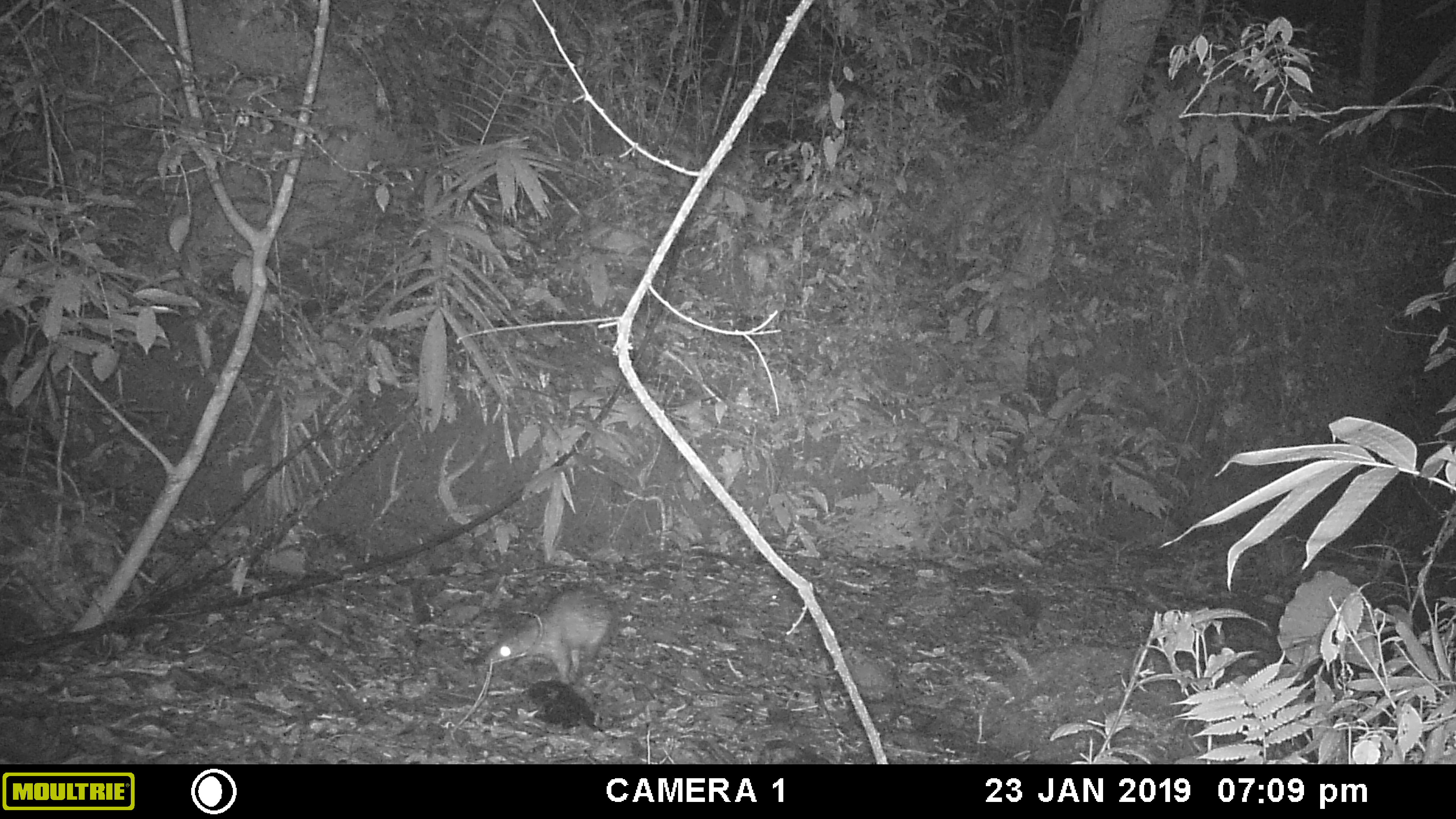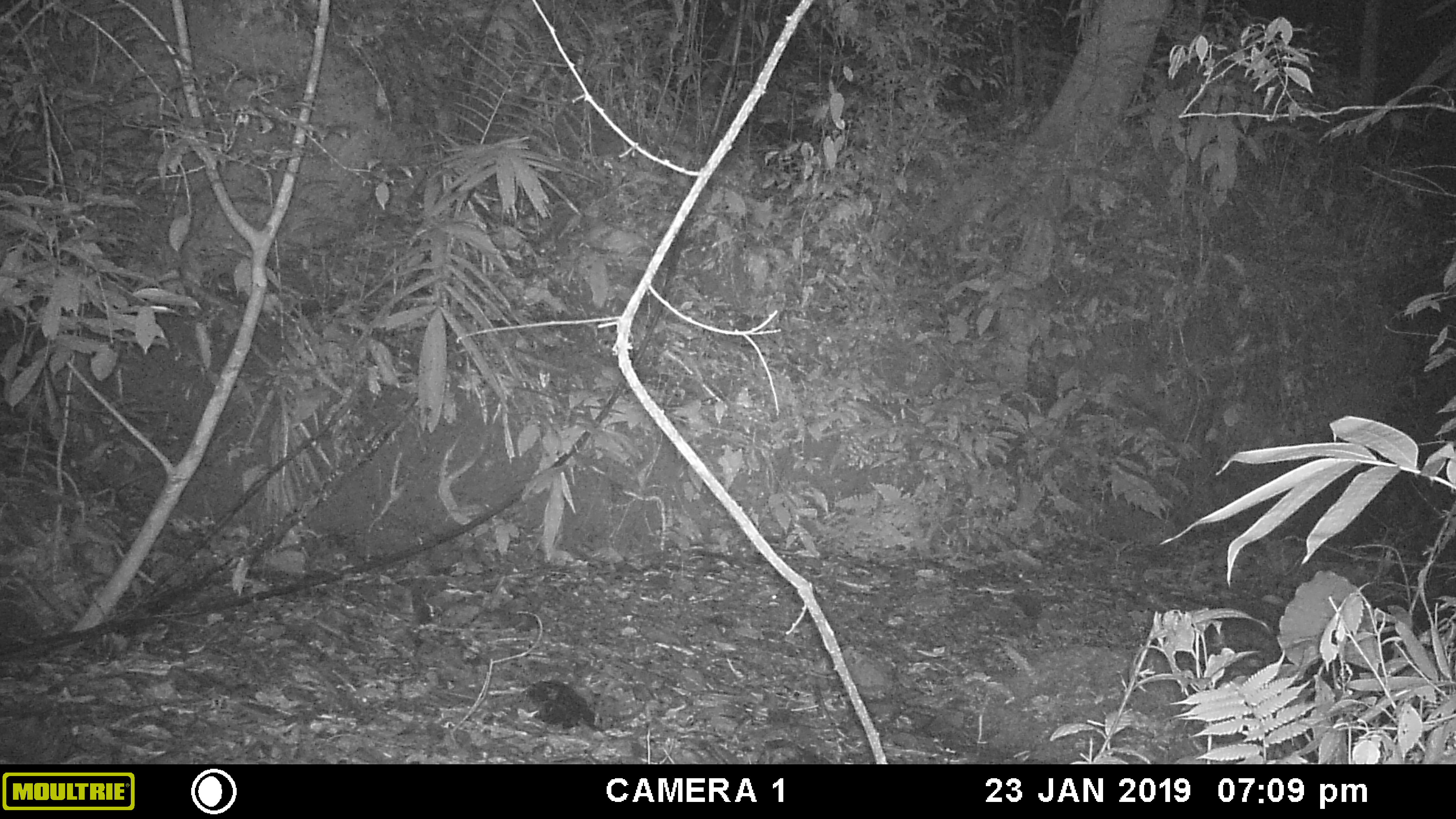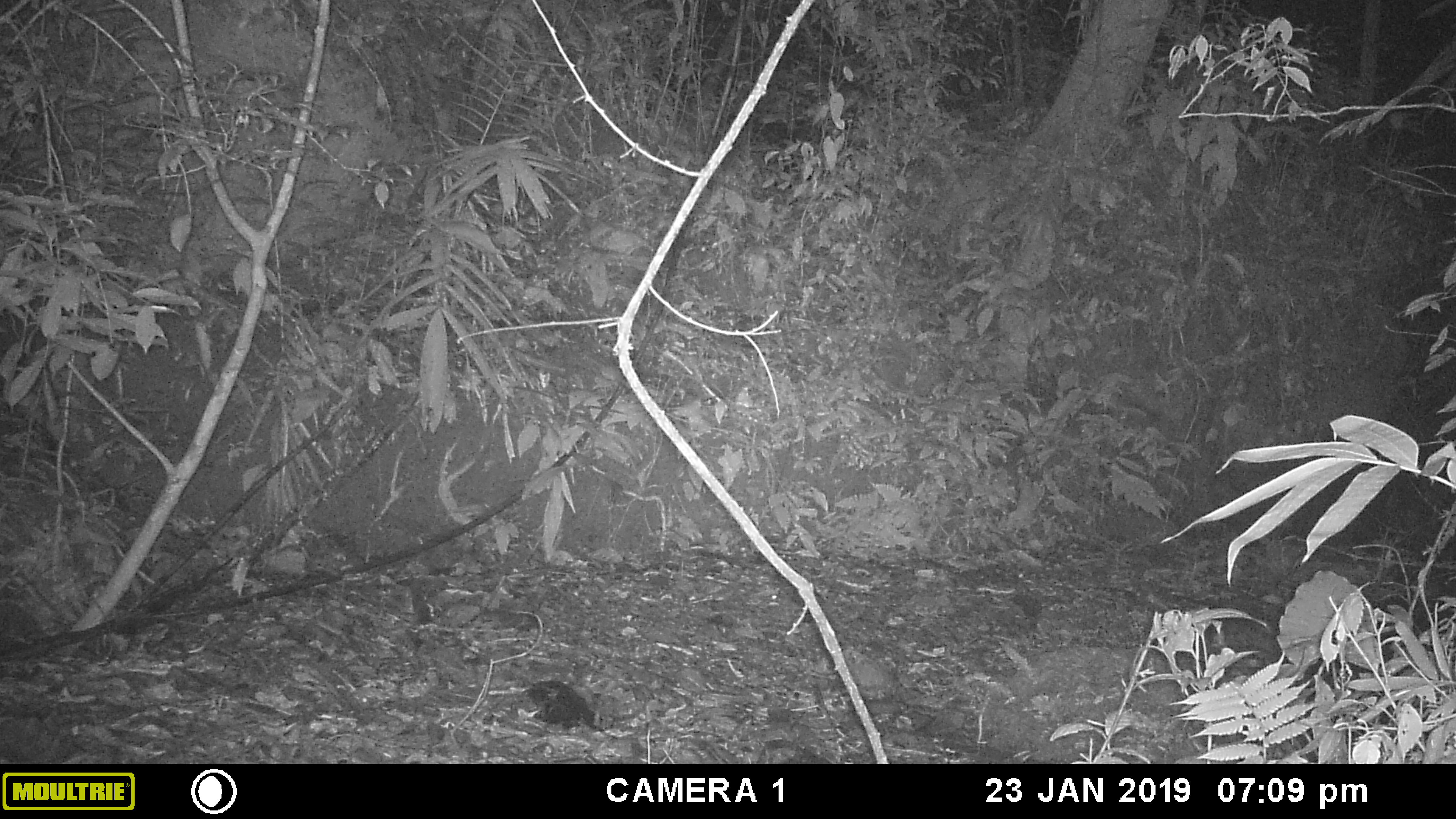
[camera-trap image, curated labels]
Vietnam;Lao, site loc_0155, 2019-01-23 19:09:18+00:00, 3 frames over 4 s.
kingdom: Animalia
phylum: Chordata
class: Mammalia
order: Rodentia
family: Hystricidae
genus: Atherurus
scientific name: Atherurus macrourus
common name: asiatic brush-tailed porcupine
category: asiatic brush tailed porcupine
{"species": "asiatic brush tailed porcupine (asiatic brush-tailed porcupine) (Atherurus macrourus)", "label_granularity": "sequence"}